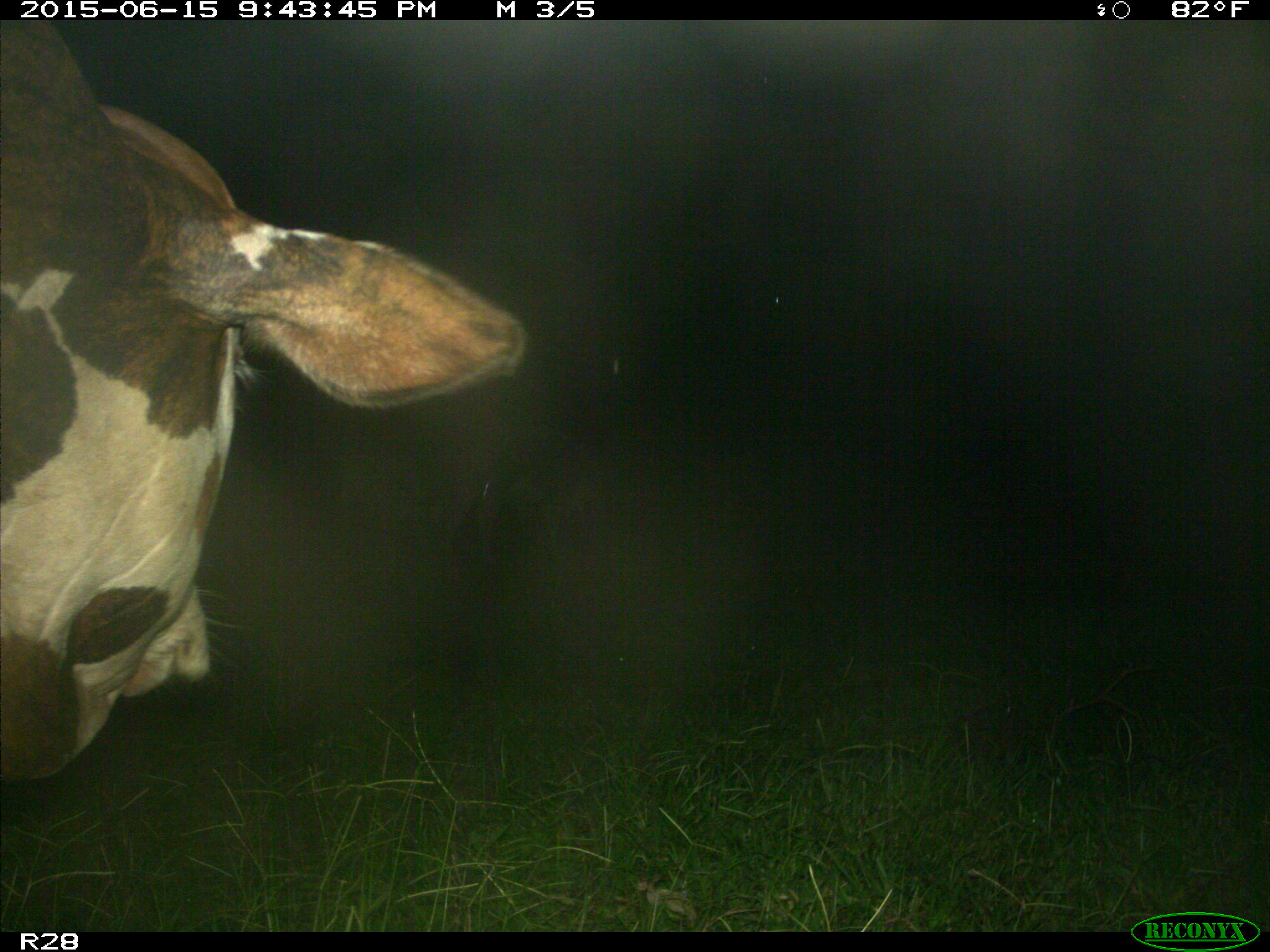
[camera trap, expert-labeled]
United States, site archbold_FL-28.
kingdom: Animalia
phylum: Chordata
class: Mammalia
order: Artiodactyla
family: Bovidae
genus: Bos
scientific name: Bos taurus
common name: domestic cow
Bos taurus (domestic cow).